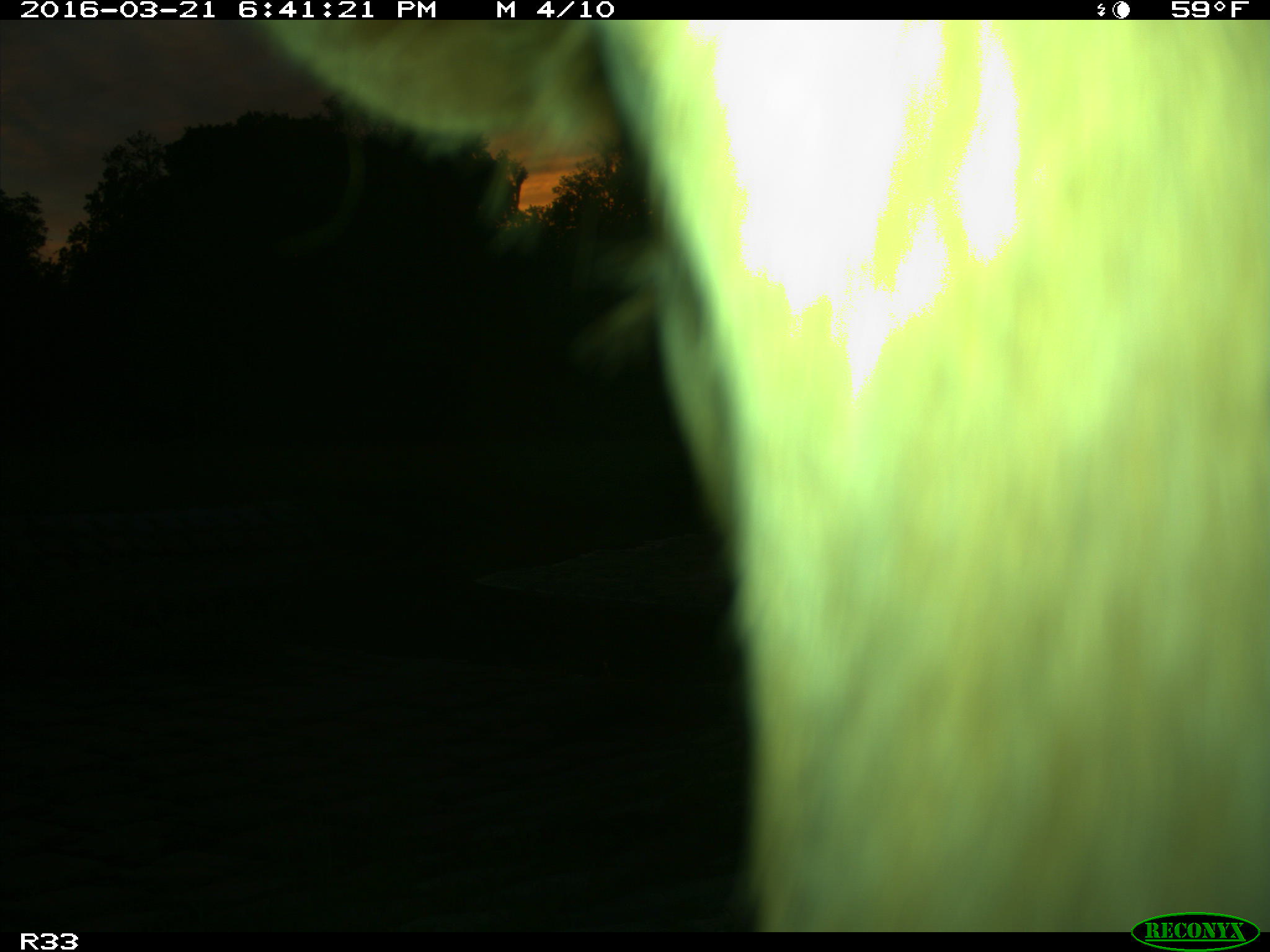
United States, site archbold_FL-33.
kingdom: Animalia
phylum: Chordata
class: Mammalia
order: Artiodactyla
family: Bovidae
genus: Bos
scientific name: Bos taurus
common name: domestic cow